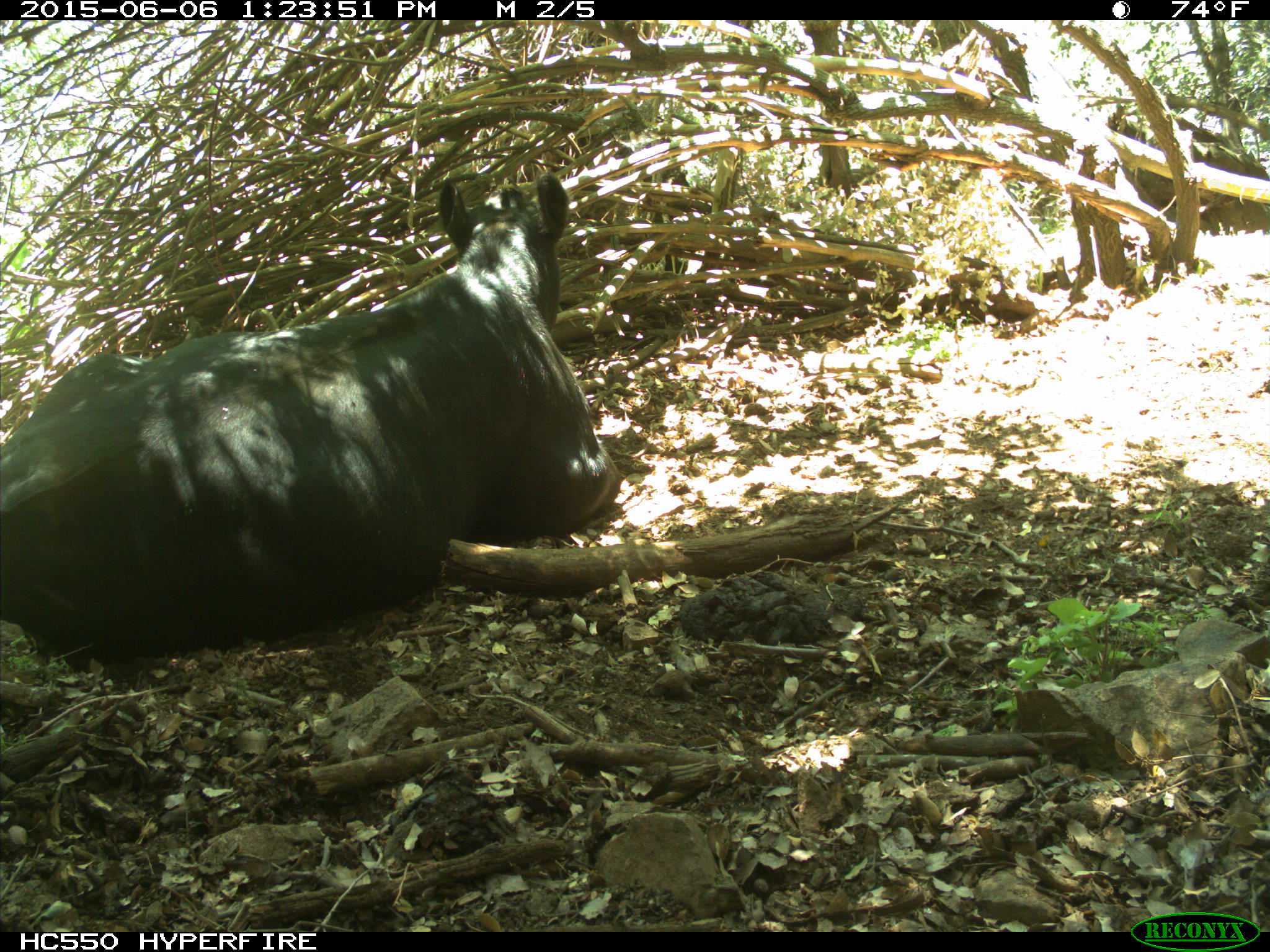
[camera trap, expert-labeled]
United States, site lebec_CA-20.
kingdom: Animalia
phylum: Chordata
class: Mammalia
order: Artiodactyla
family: Bovidae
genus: Bos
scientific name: Bos taurus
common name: domestic cow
Bos taurus (domestic cow).